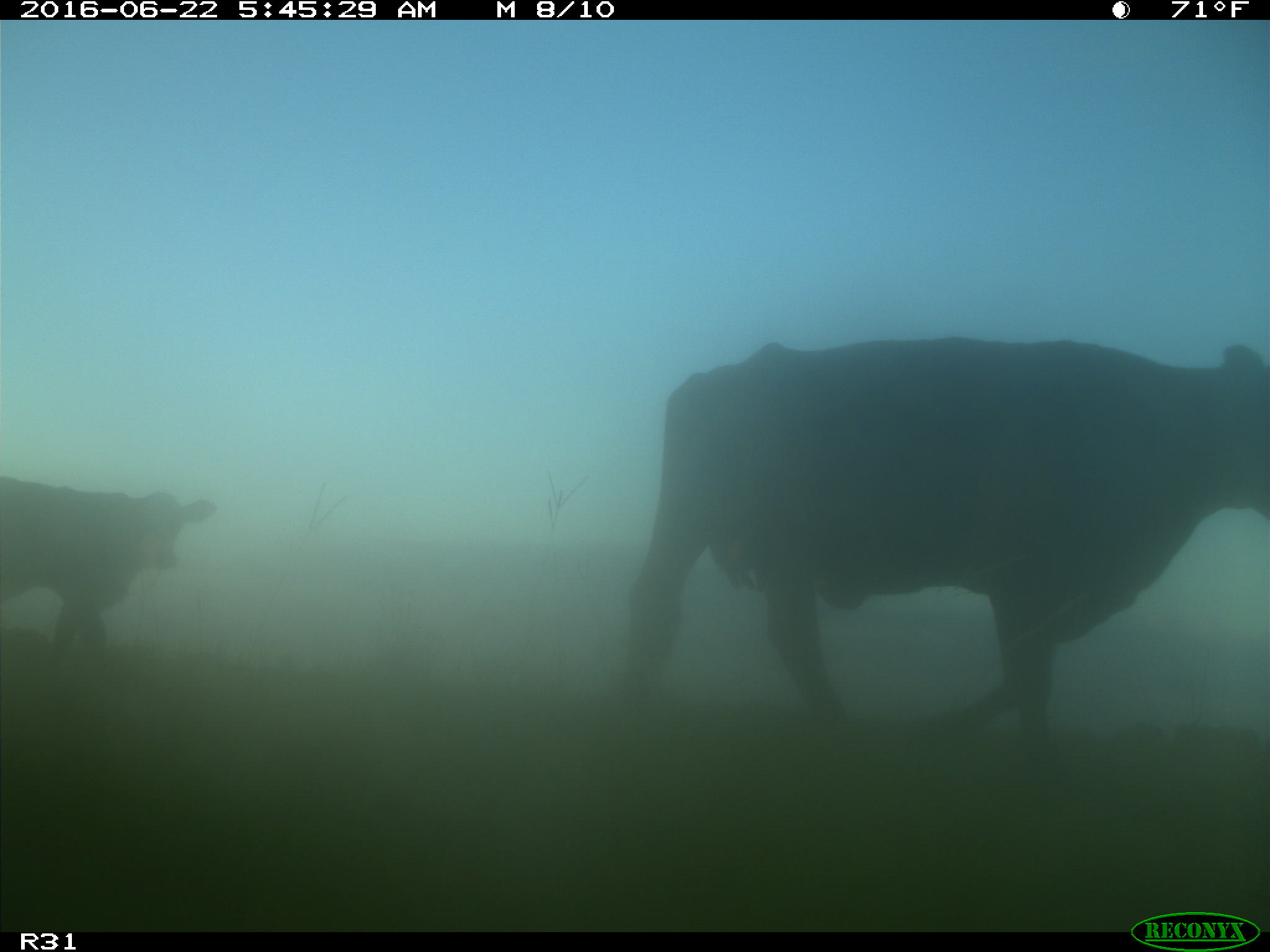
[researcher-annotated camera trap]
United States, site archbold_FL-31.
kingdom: Animalia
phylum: Chordata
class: Mammalia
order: Artiodactyla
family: Bovidae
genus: Bos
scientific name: Bos taurus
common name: domestic cow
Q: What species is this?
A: Bos taurus (domestic cow).